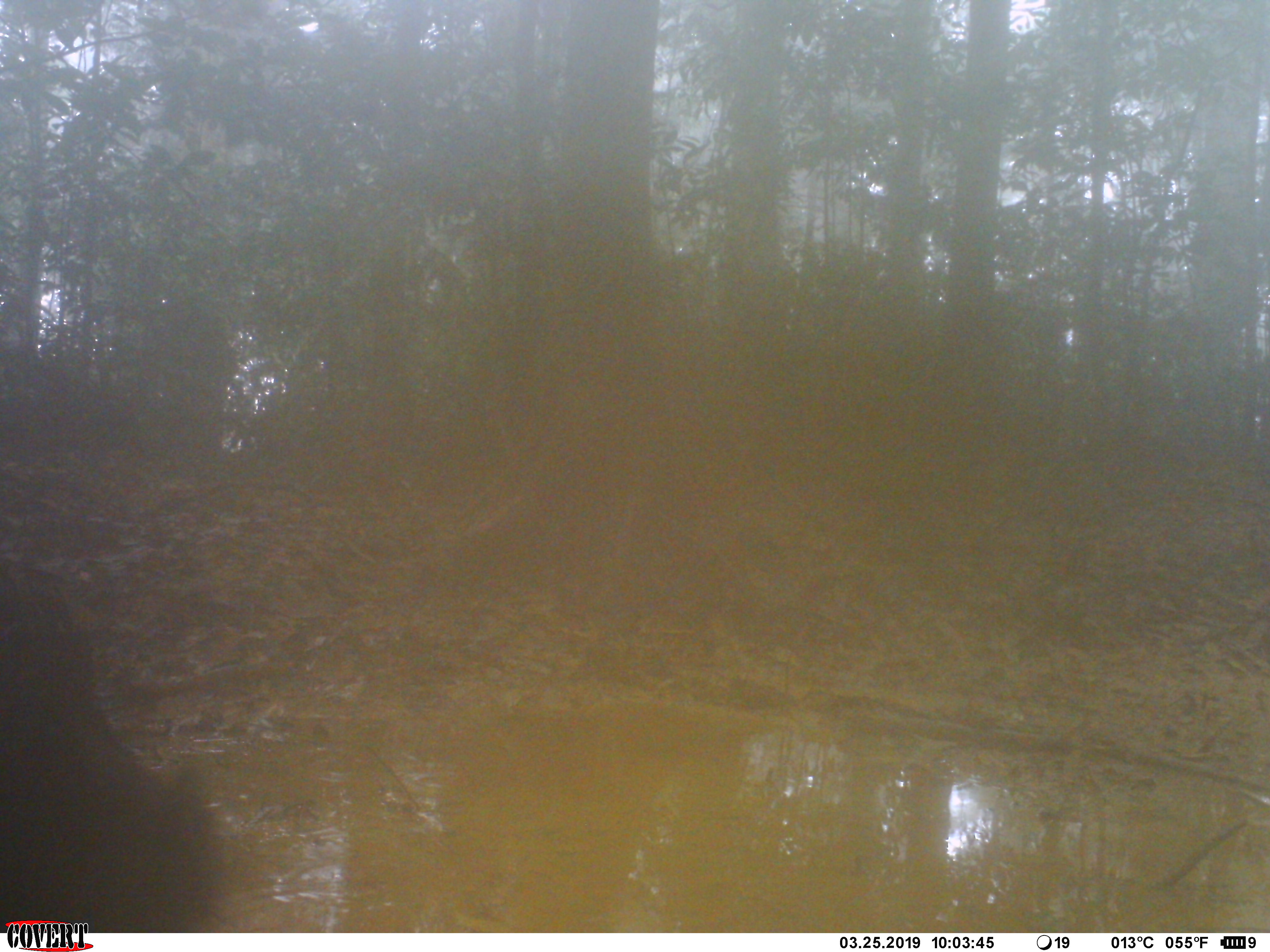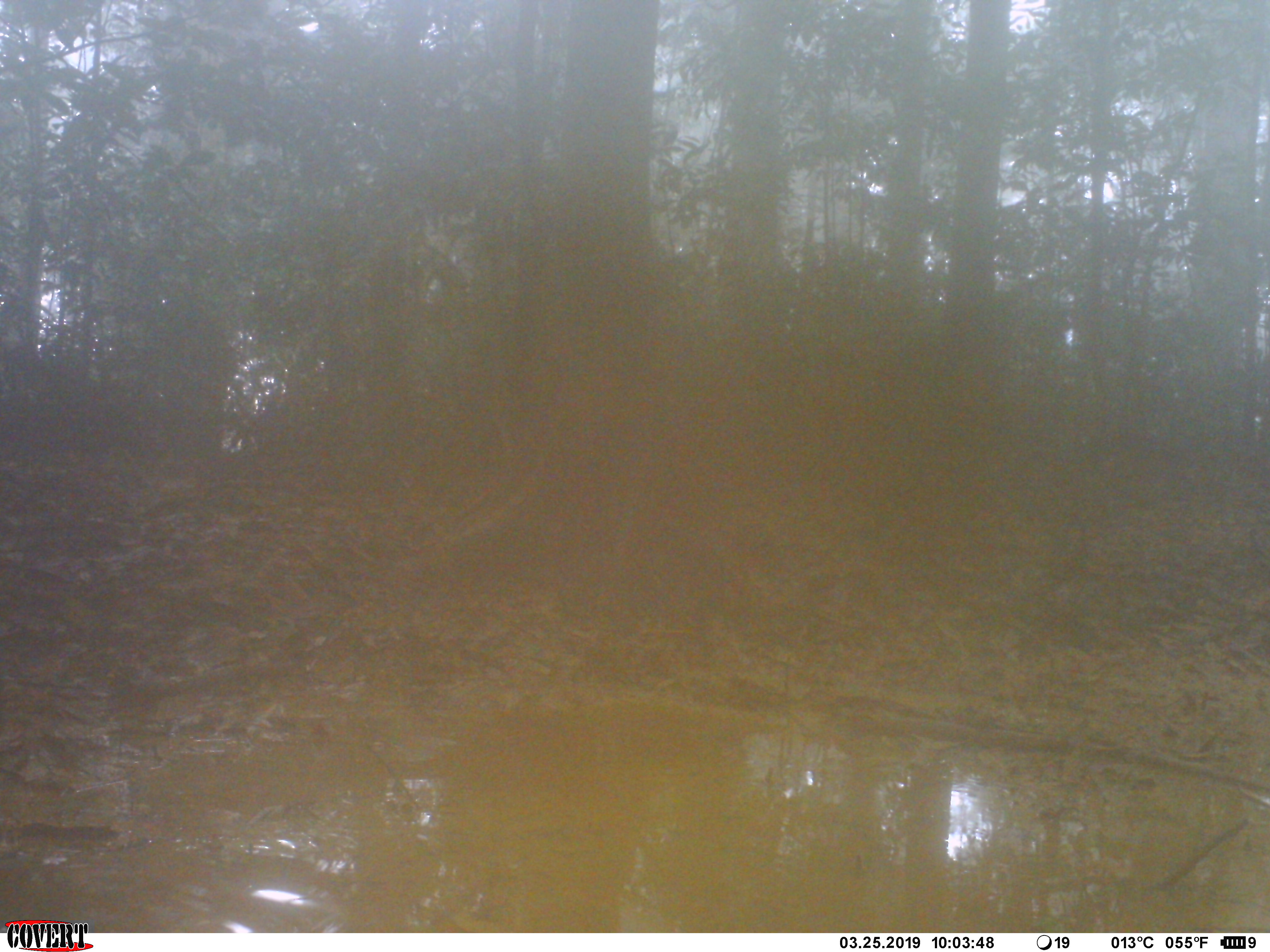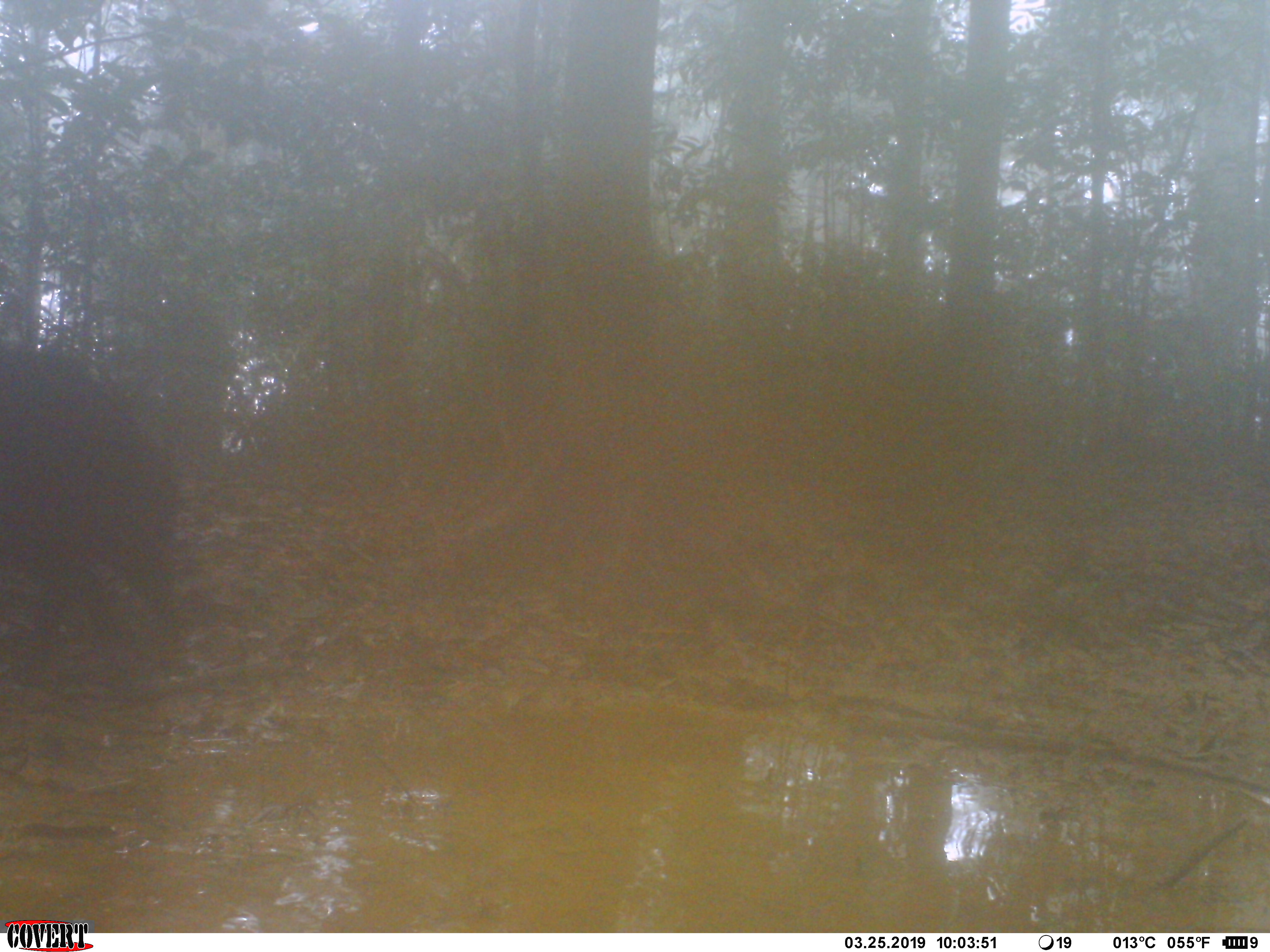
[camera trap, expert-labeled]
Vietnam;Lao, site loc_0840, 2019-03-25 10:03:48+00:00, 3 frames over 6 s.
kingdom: Animalia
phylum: Chordata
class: Mammalia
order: Artiodactyla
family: Suidae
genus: Sus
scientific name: Sus scrofa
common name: eurasian wild pig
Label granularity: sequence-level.